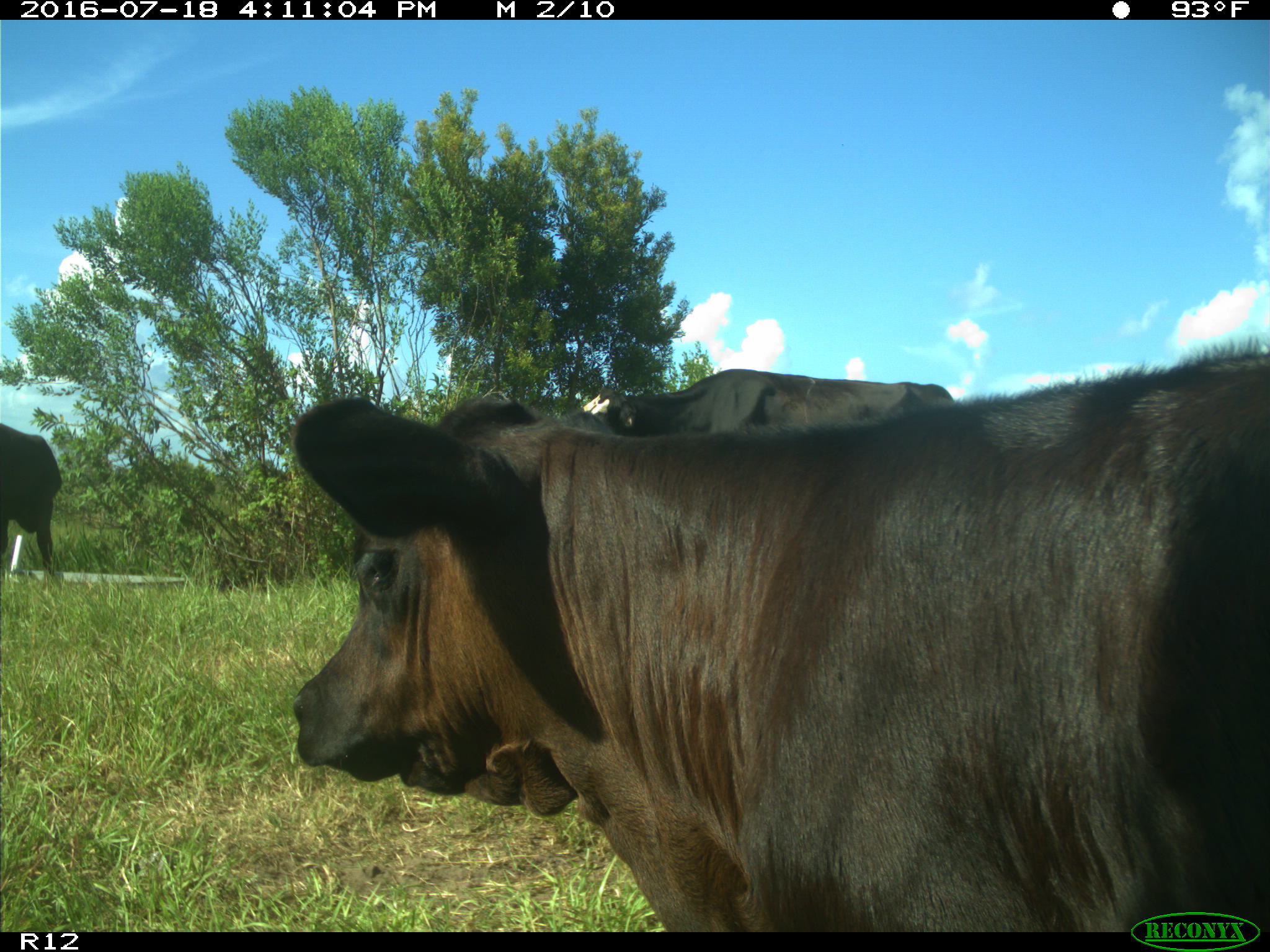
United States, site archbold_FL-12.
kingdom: Animalia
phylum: Chordata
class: Mammalia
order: Artiodactyla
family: Bovidae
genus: Bos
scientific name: Bos taurus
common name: domestic cow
Bos taurus (domestic cow).